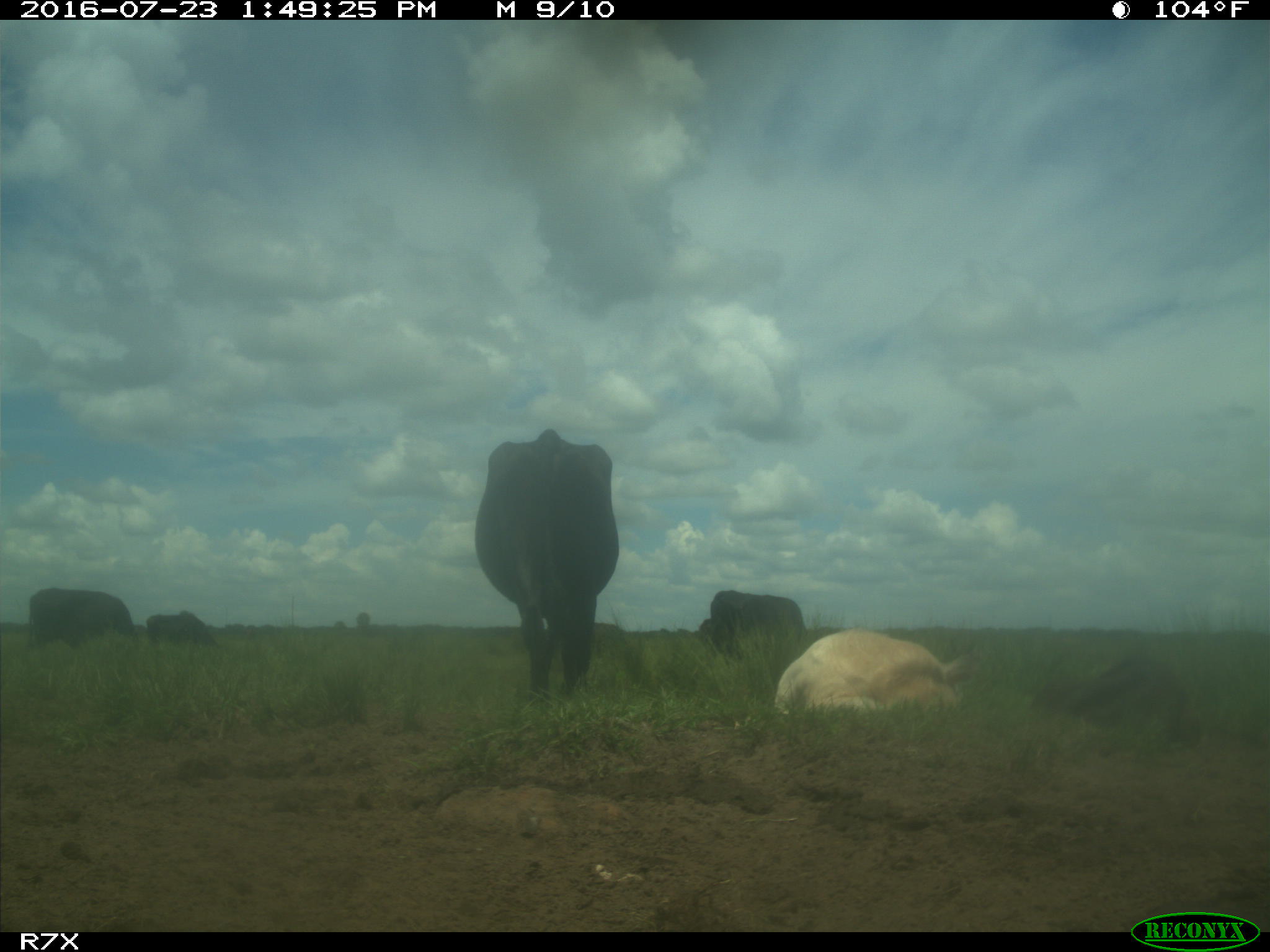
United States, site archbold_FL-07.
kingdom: Animalia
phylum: Chordata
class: Mammalia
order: Artiodactyla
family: Bovidae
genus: Bos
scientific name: Bos taurus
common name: domestic cow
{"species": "Bos taurus (domestic cow)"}